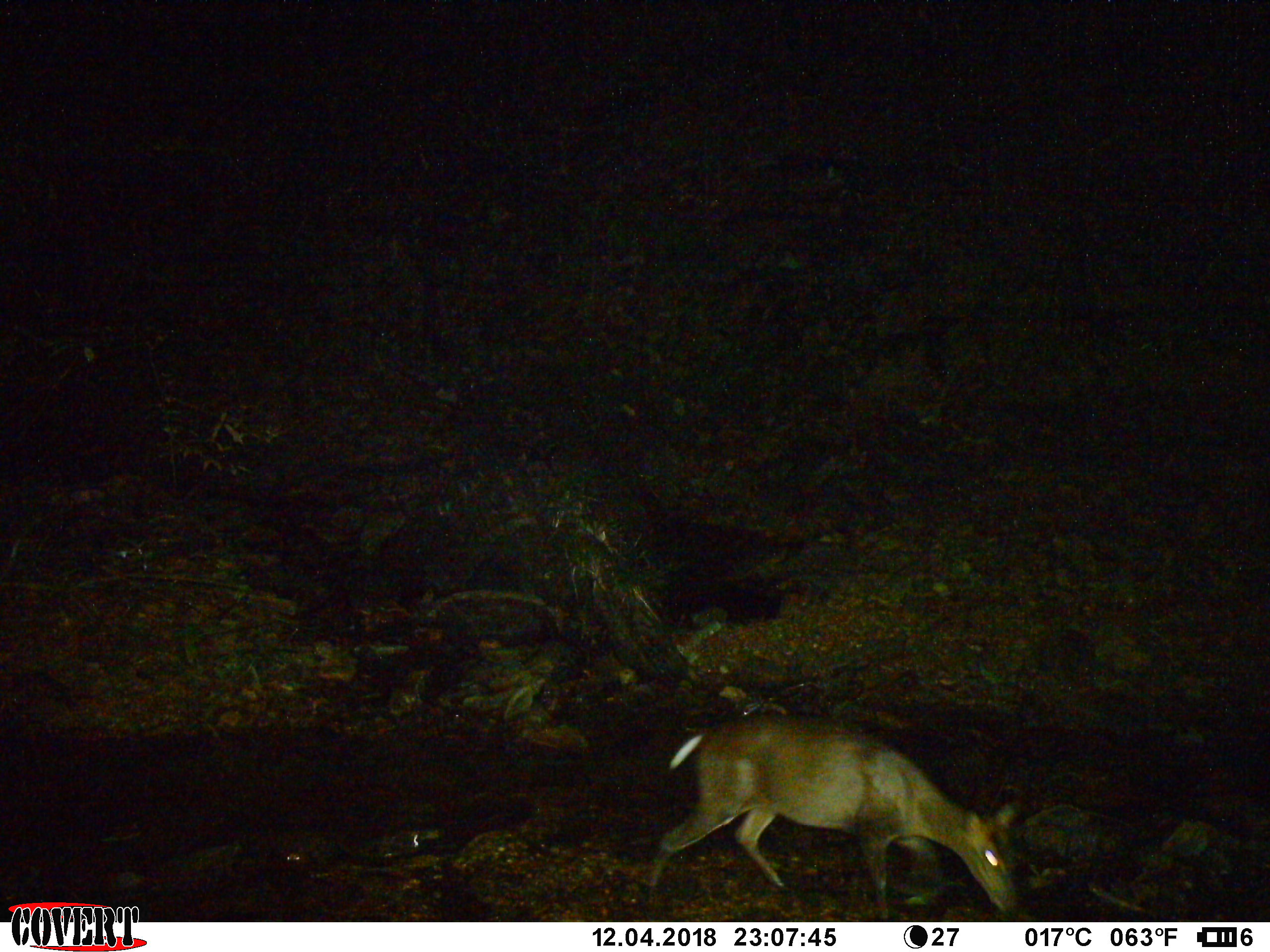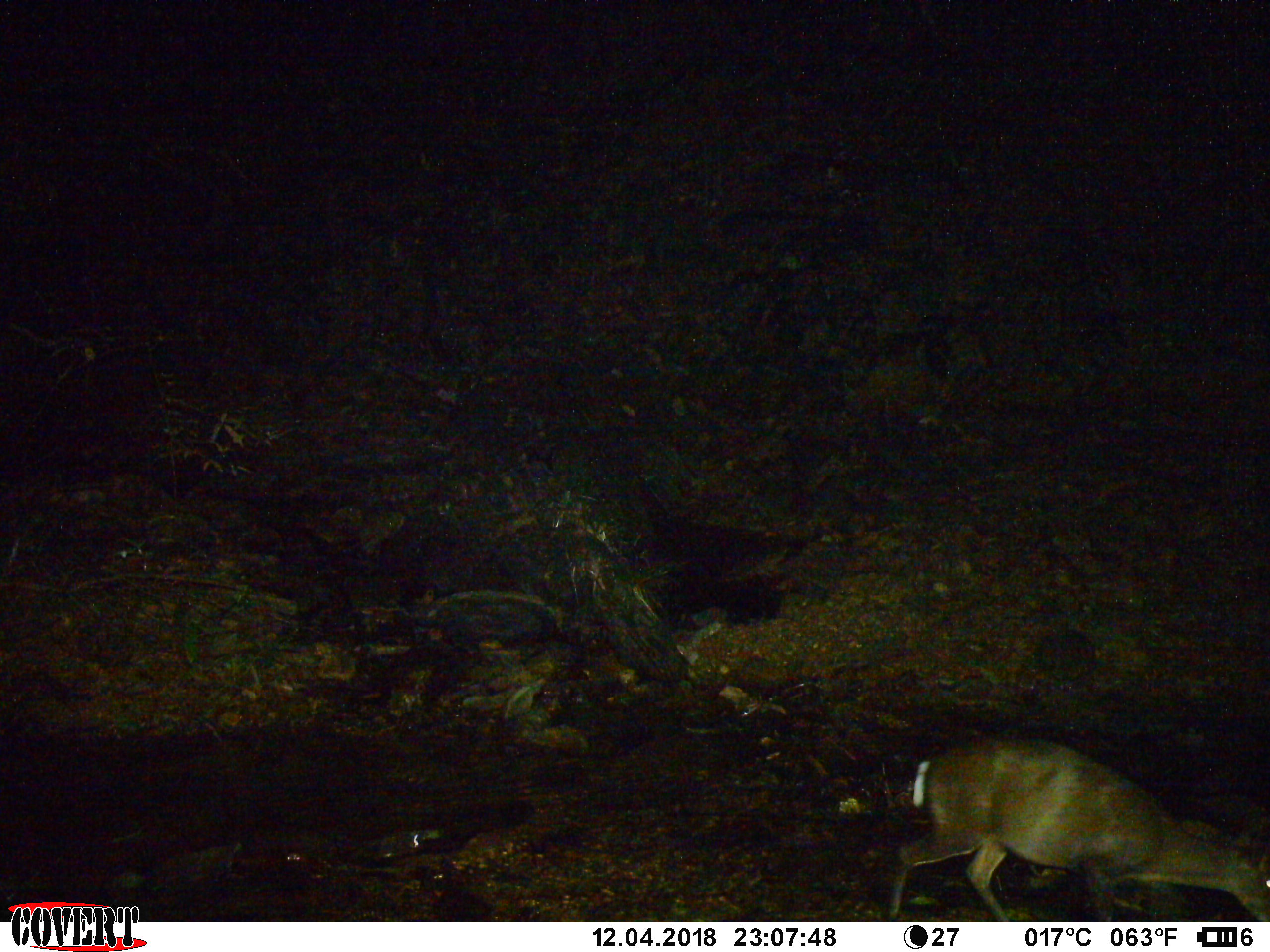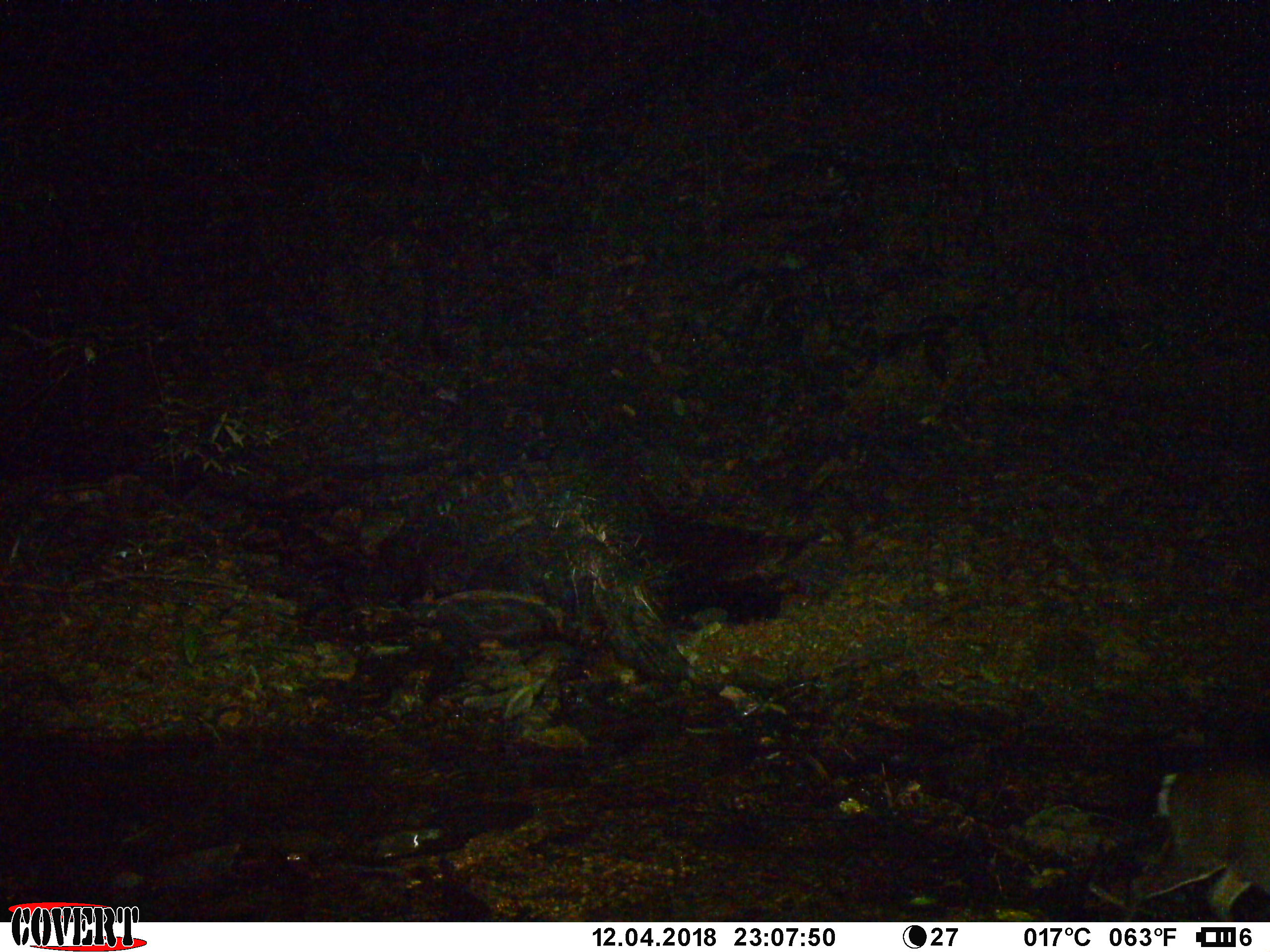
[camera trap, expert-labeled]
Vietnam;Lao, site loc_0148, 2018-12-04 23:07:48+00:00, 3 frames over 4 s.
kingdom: Animalia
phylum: Chordata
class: Mammalia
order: Artiodactyla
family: Cervidae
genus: Muntiacus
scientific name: Muntiacus rooseveltorum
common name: roosevelt's muntjac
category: roosevelts muntjac group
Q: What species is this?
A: Roosevelts muntjac group (roosevelt's muntjac) (Muntiacus rooseveltorum).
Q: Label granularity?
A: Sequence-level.